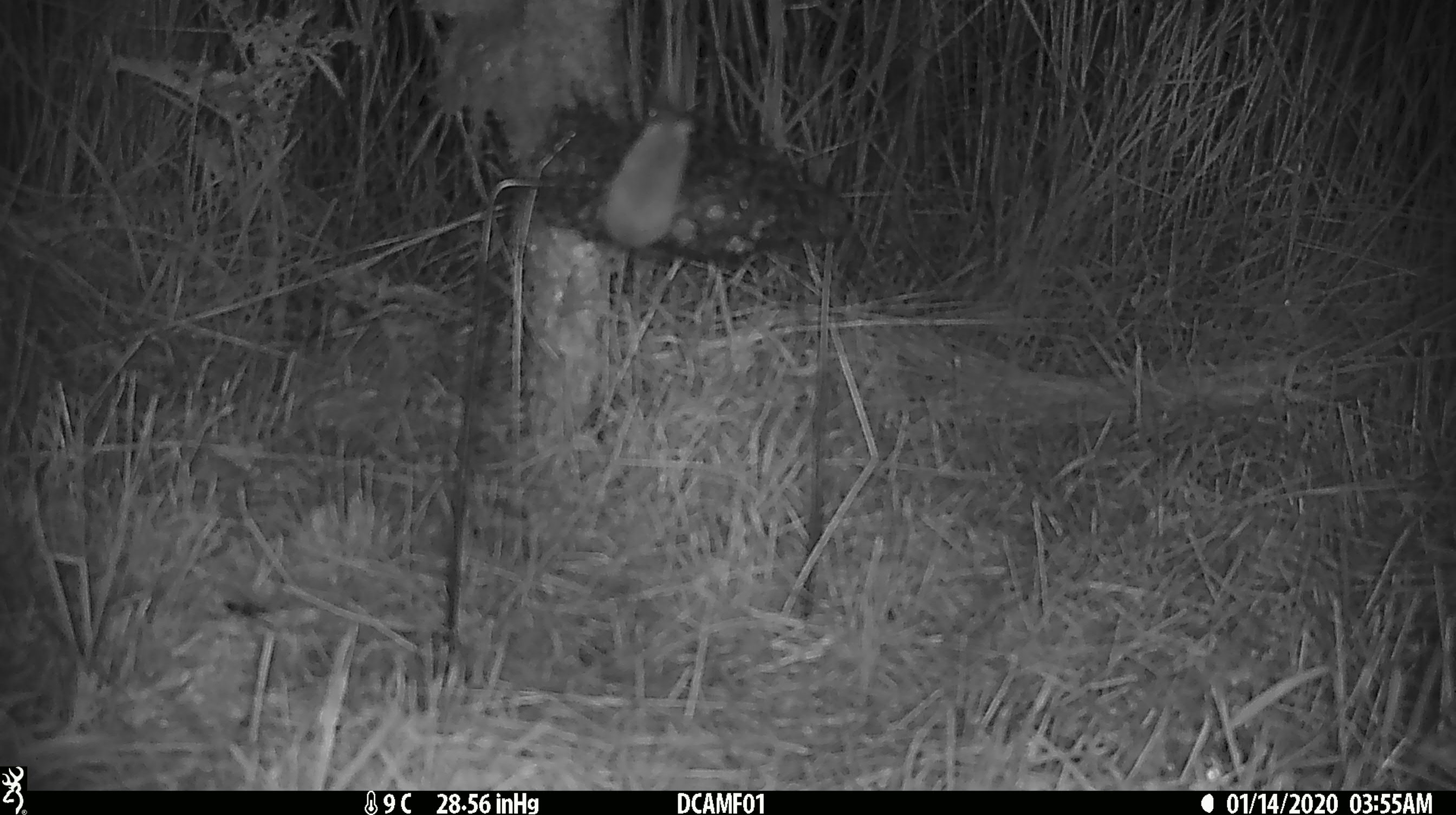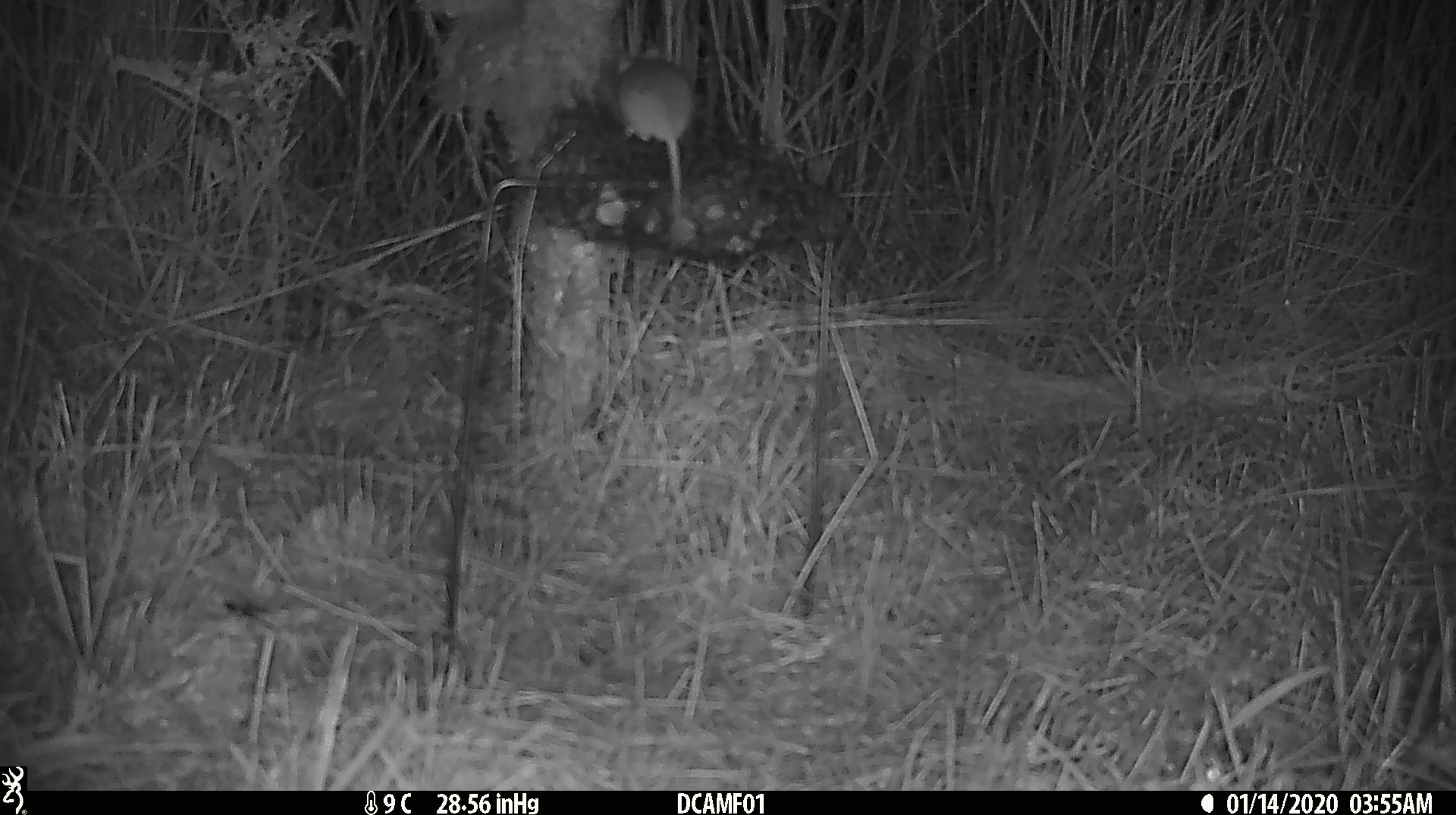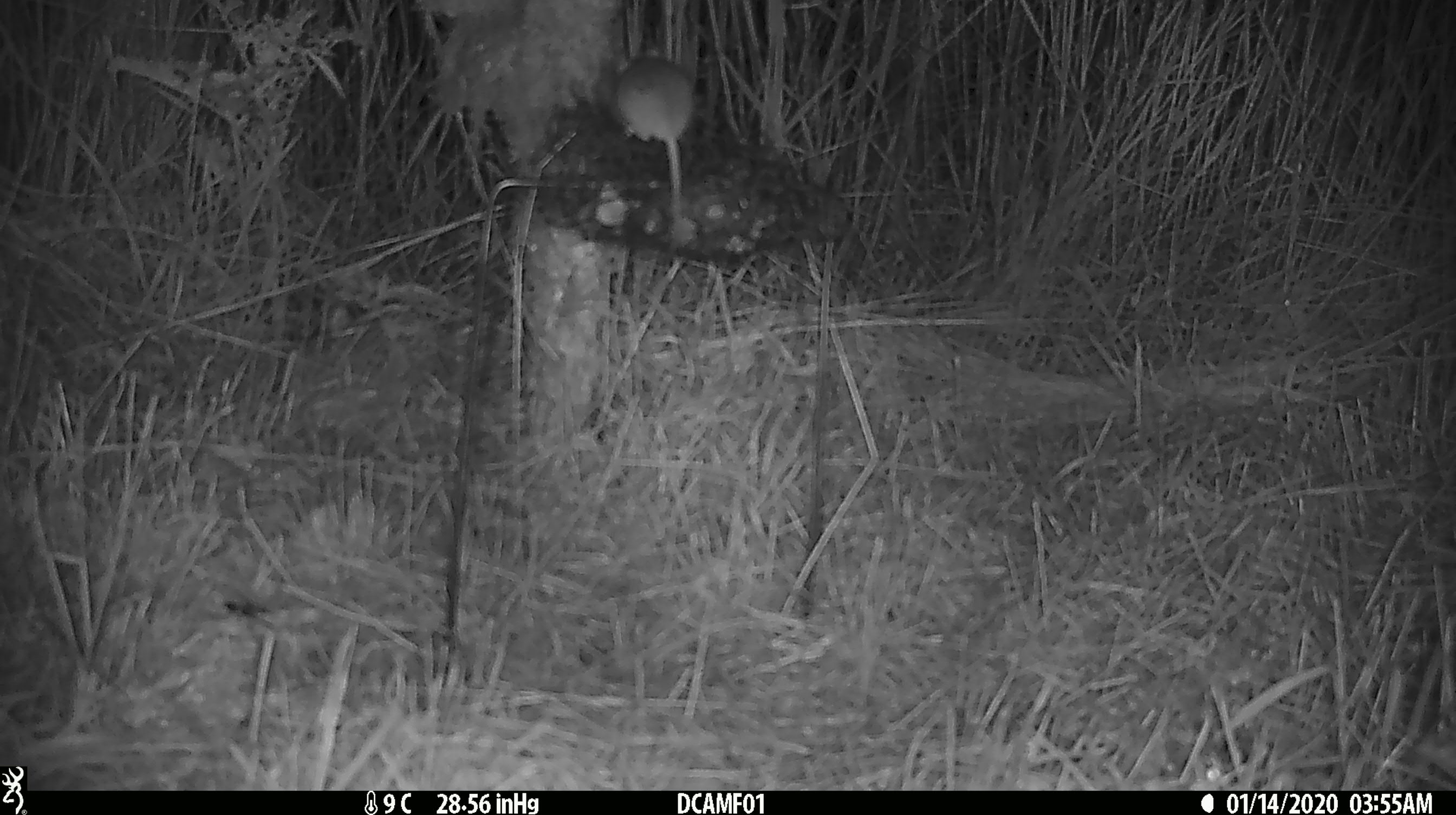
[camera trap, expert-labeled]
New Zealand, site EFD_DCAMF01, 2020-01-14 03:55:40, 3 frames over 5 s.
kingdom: Animalia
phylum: Chordata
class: Mammalia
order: Rodentia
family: Muridae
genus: Mus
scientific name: Mus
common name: mouse